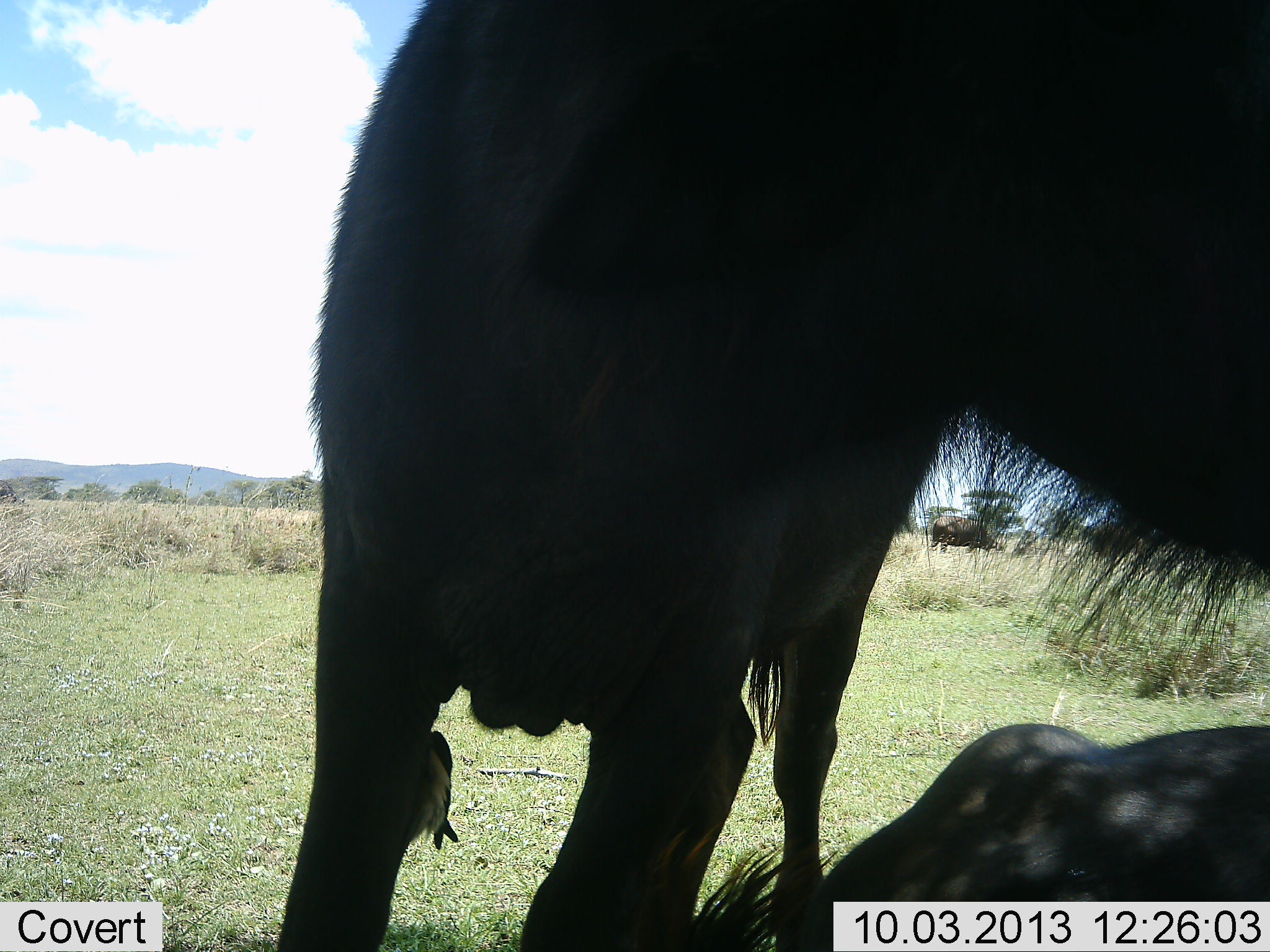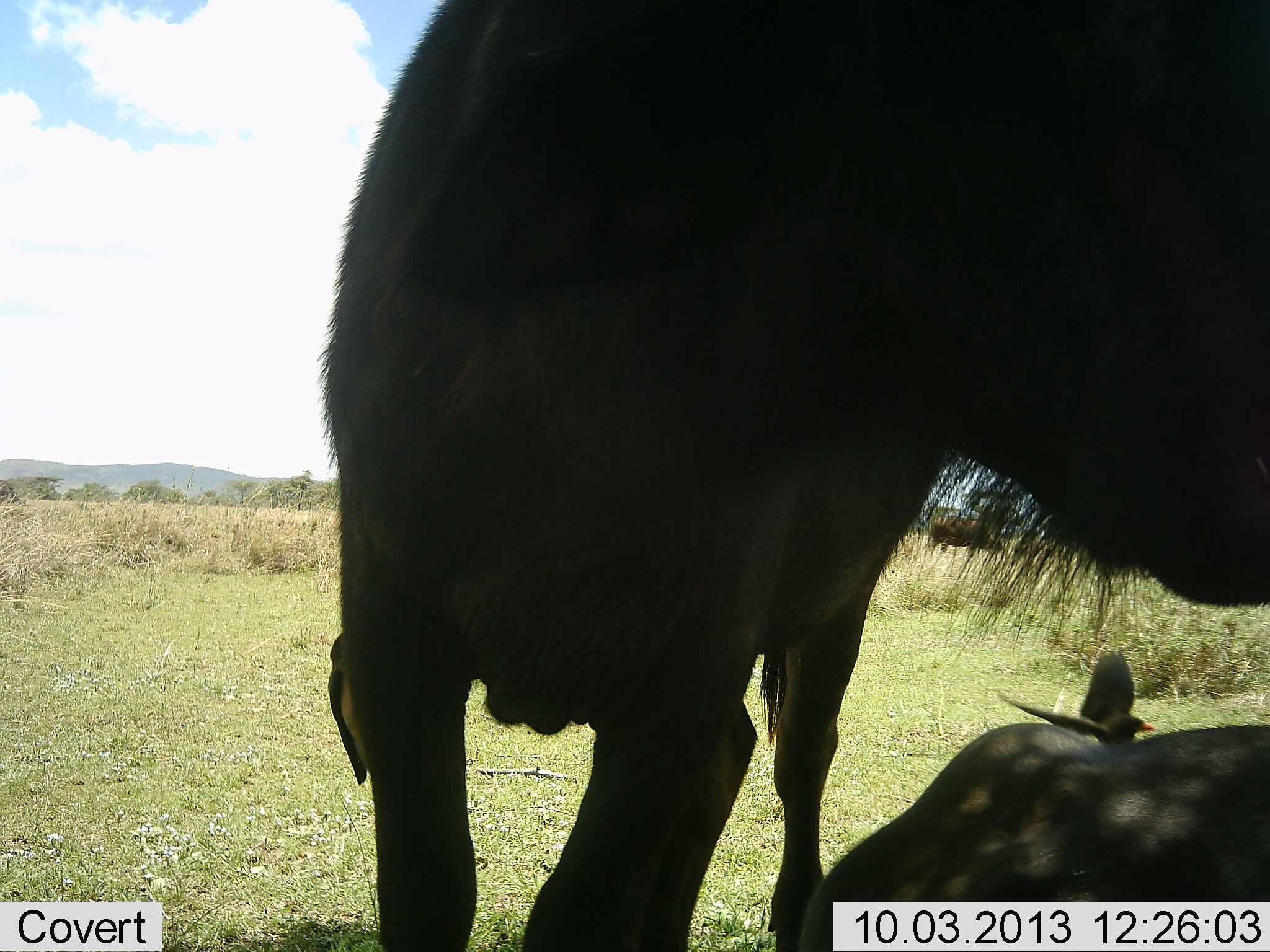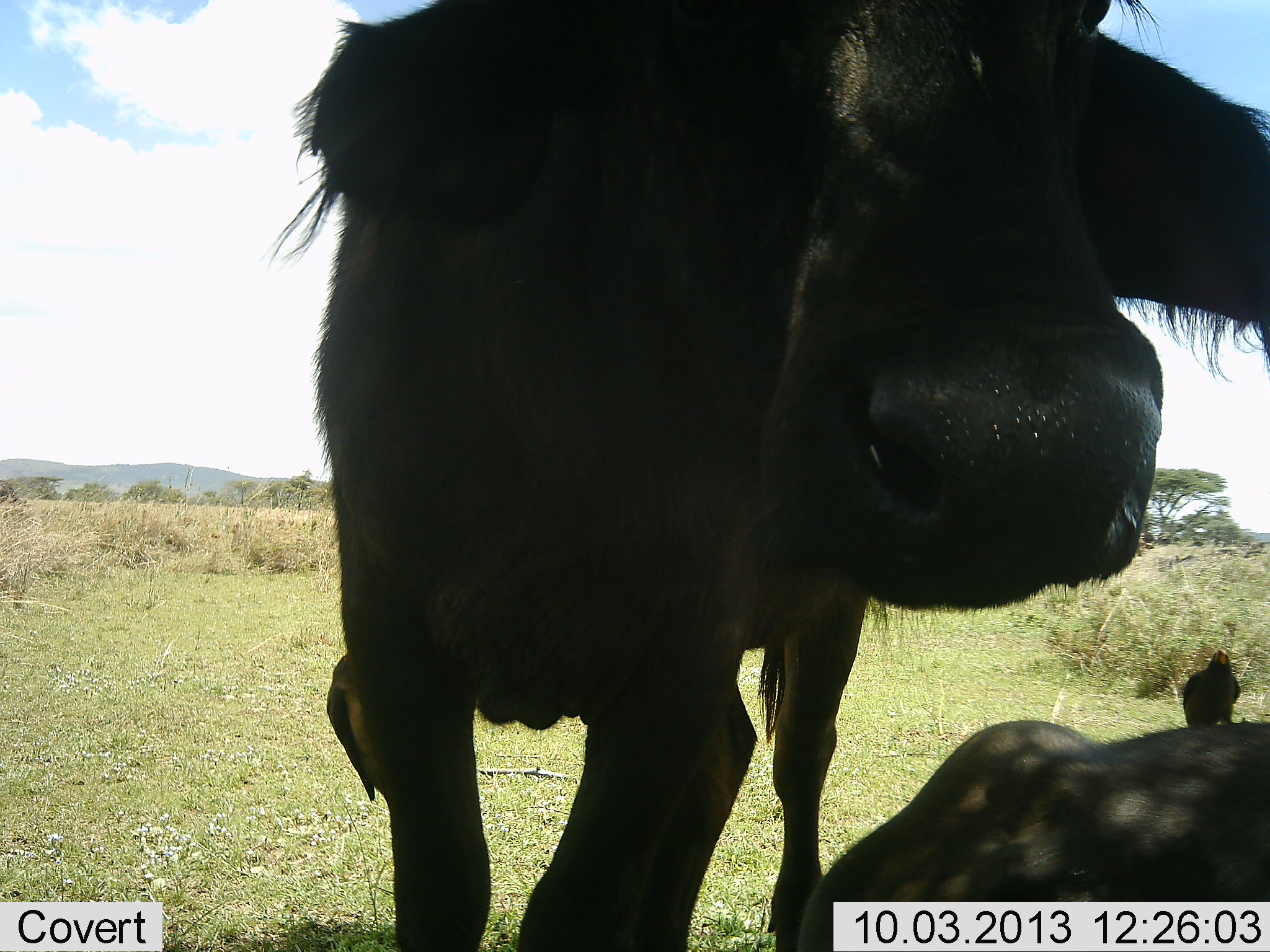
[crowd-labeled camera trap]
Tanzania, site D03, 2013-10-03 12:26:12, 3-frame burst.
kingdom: Animalia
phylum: Chordata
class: Mammalia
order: Artiodactyla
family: Bovidae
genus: Syncerus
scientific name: Syncerus caffer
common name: cape buffalo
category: buffalo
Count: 2.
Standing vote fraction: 100%.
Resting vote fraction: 92%.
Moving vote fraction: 0%.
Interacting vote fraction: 8%.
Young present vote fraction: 8%.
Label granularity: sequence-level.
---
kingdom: Animalia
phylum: Chordata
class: Aves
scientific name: Aves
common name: bird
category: otherbird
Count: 2.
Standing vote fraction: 50%.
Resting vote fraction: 12%.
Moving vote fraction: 38%.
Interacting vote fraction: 19%.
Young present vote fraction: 0%.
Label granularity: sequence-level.